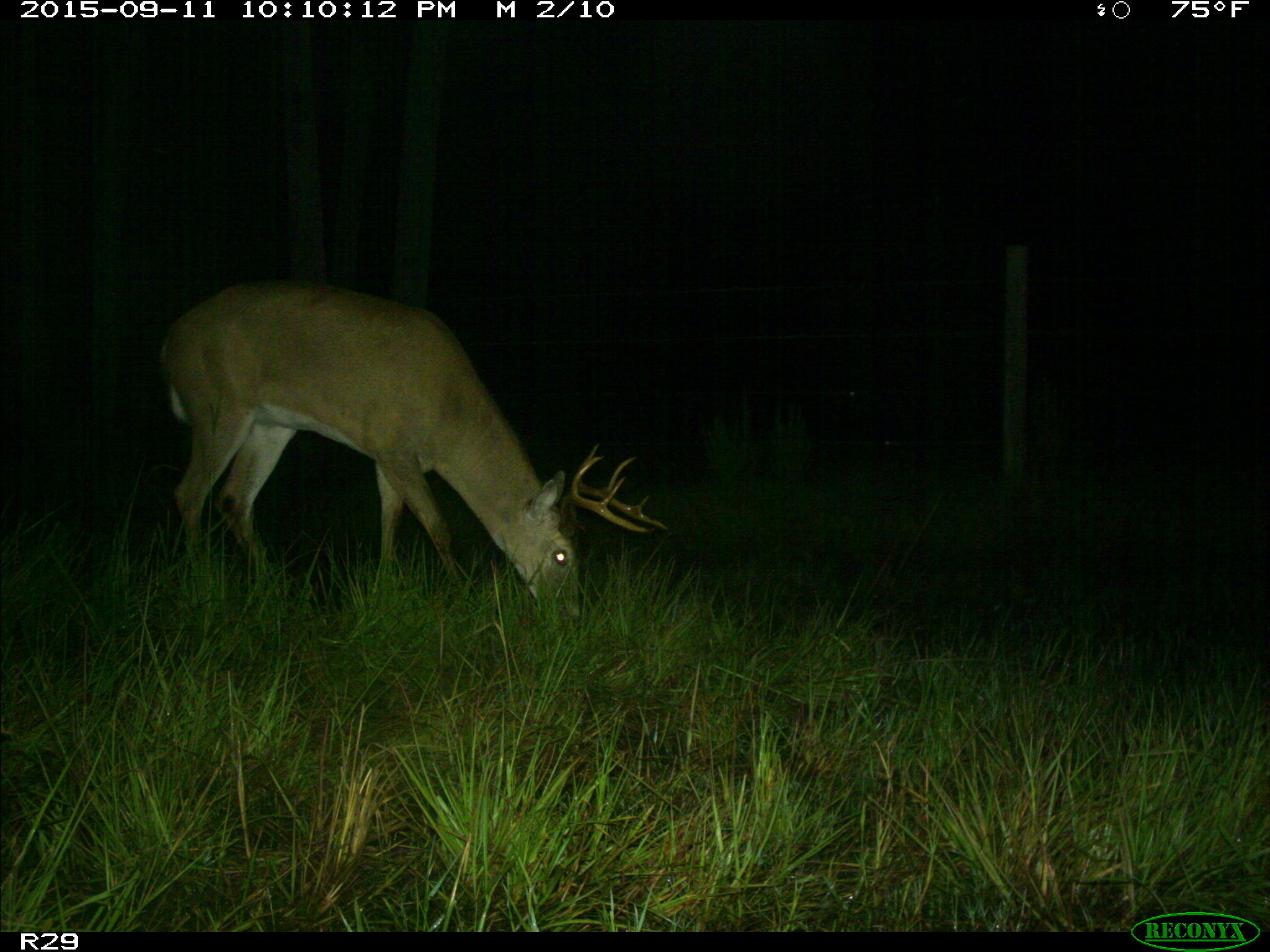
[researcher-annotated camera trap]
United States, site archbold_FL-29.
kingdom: Animalia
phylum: Chordata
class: Mammalia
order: Artiodactyla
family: Cervidae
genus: Odocoileus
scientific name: Odocoileus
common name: deer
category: unidentified deer